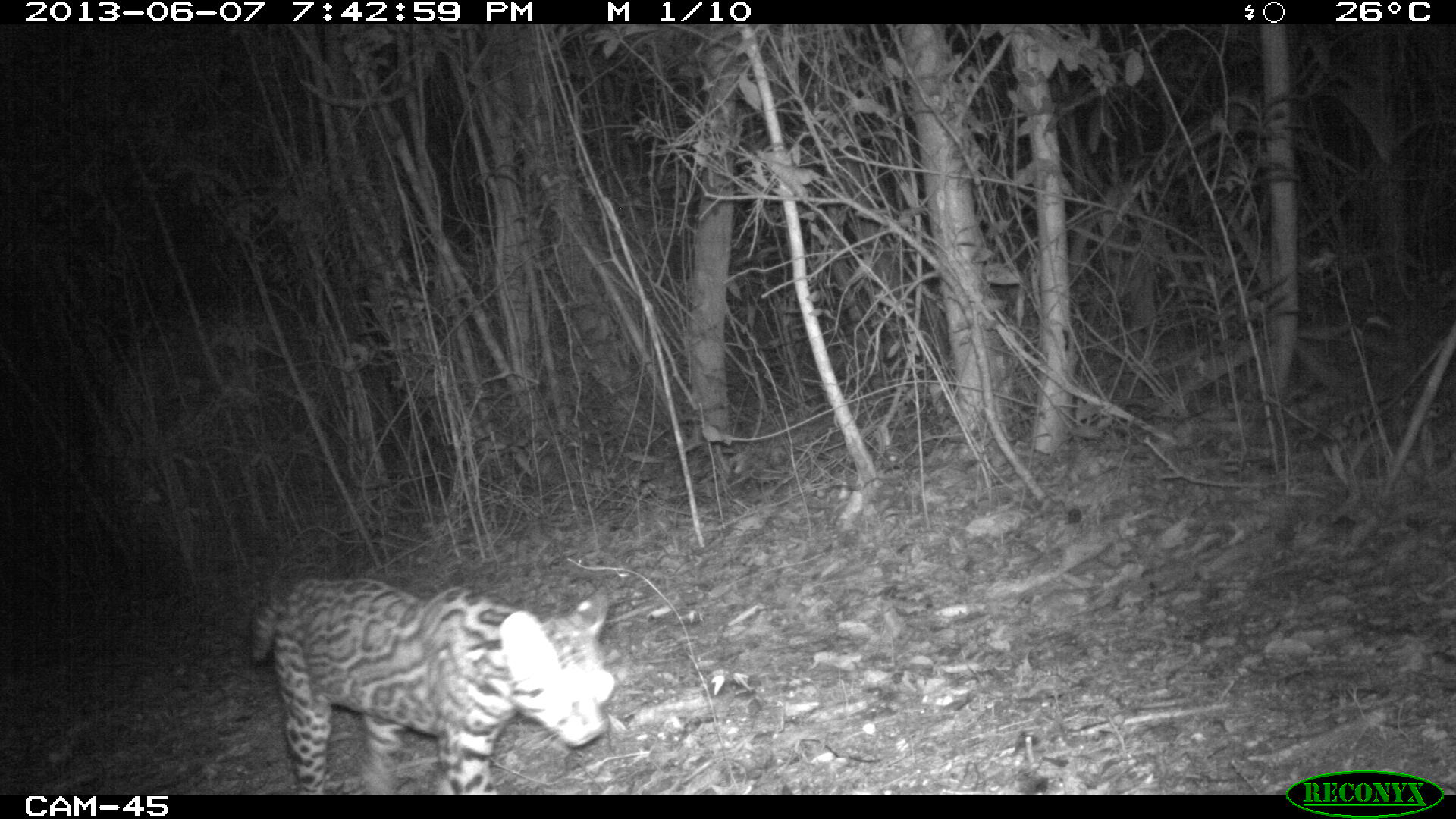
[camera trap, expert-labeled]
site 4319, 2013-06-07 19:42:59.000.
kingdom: Animalia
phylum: Chordata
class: Mammalia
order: Carnivora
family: Felidae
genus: Leopardus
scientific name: Leopardus pardalis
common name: ocelot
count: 1